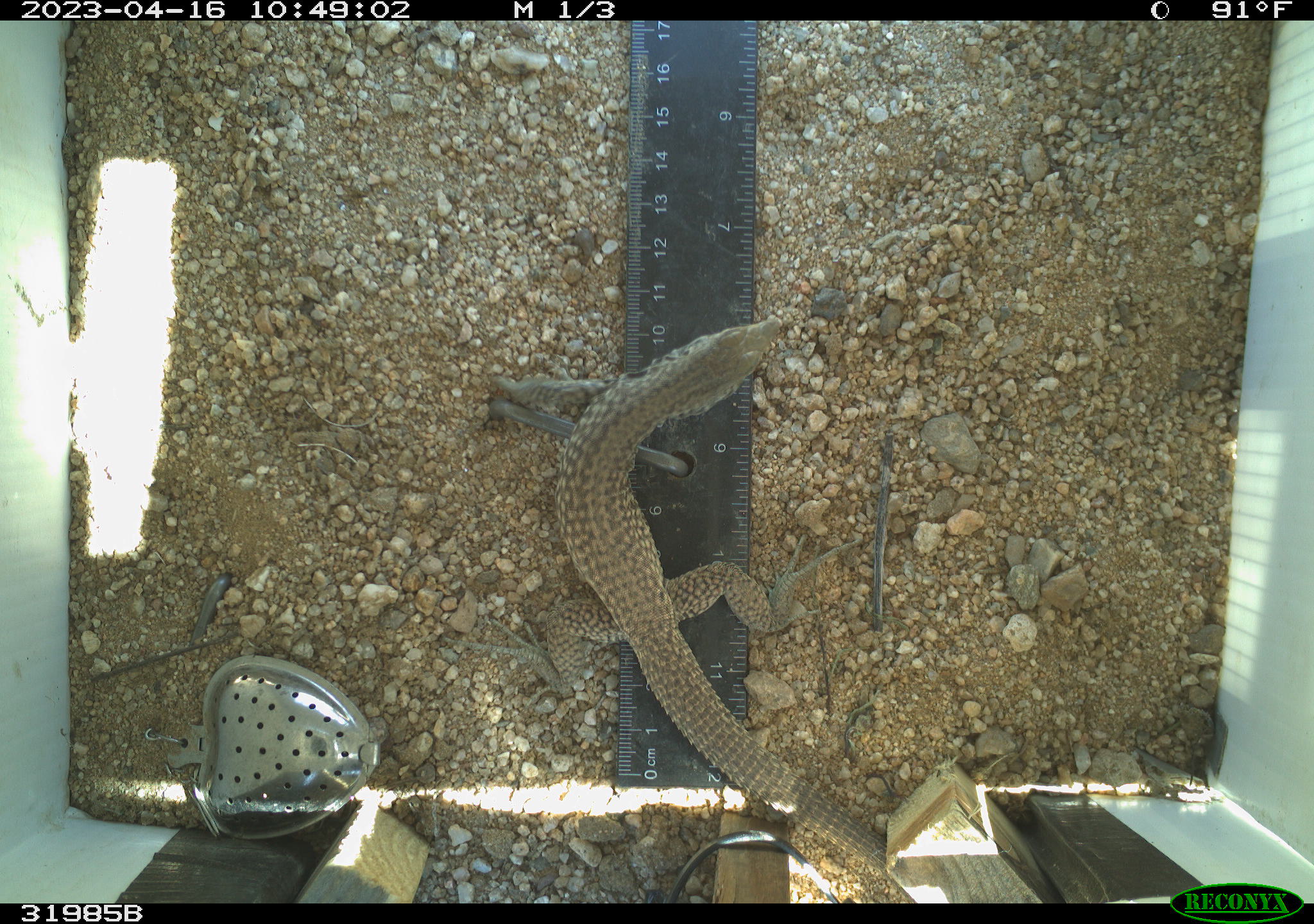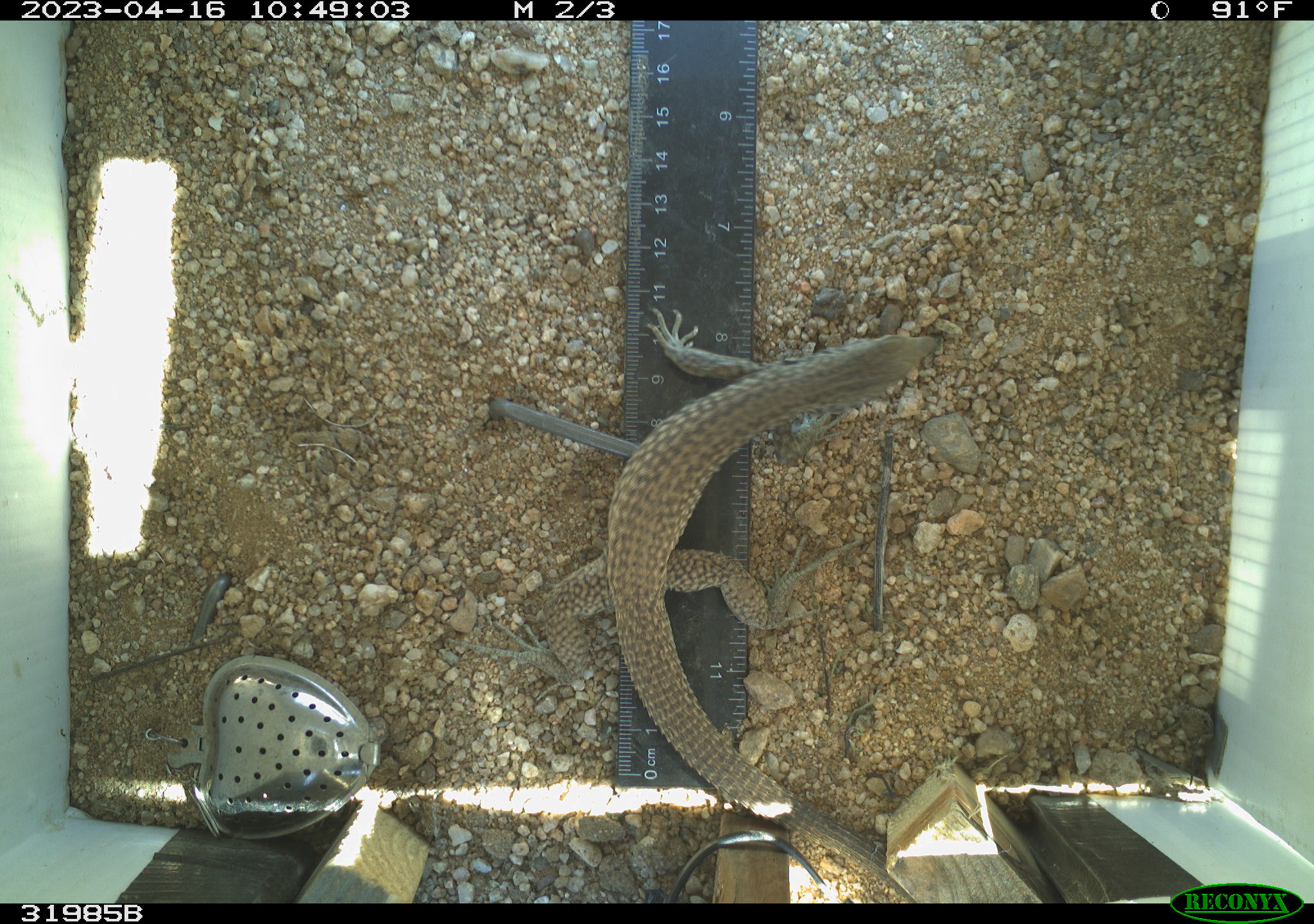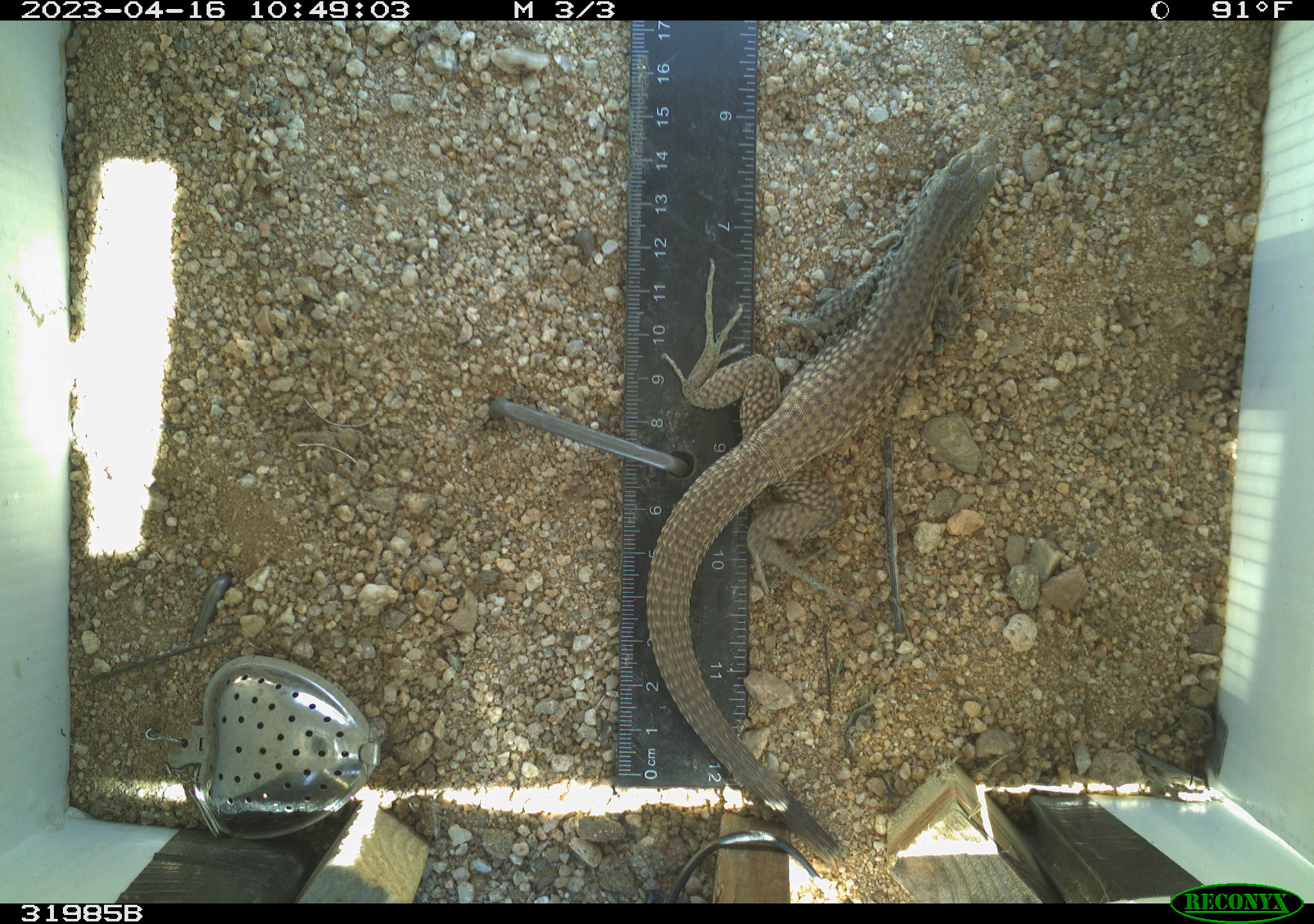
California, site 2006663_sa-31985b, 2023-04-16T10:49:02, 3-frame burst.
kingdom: Animalia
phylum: Chordata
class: Reptilia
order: Squamata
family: Teiidae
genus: Aspidoscelis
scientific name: Aspidoscelis tigris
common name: western whiptail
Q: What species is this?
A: Western whiptail (Aspidoscelis tigris).